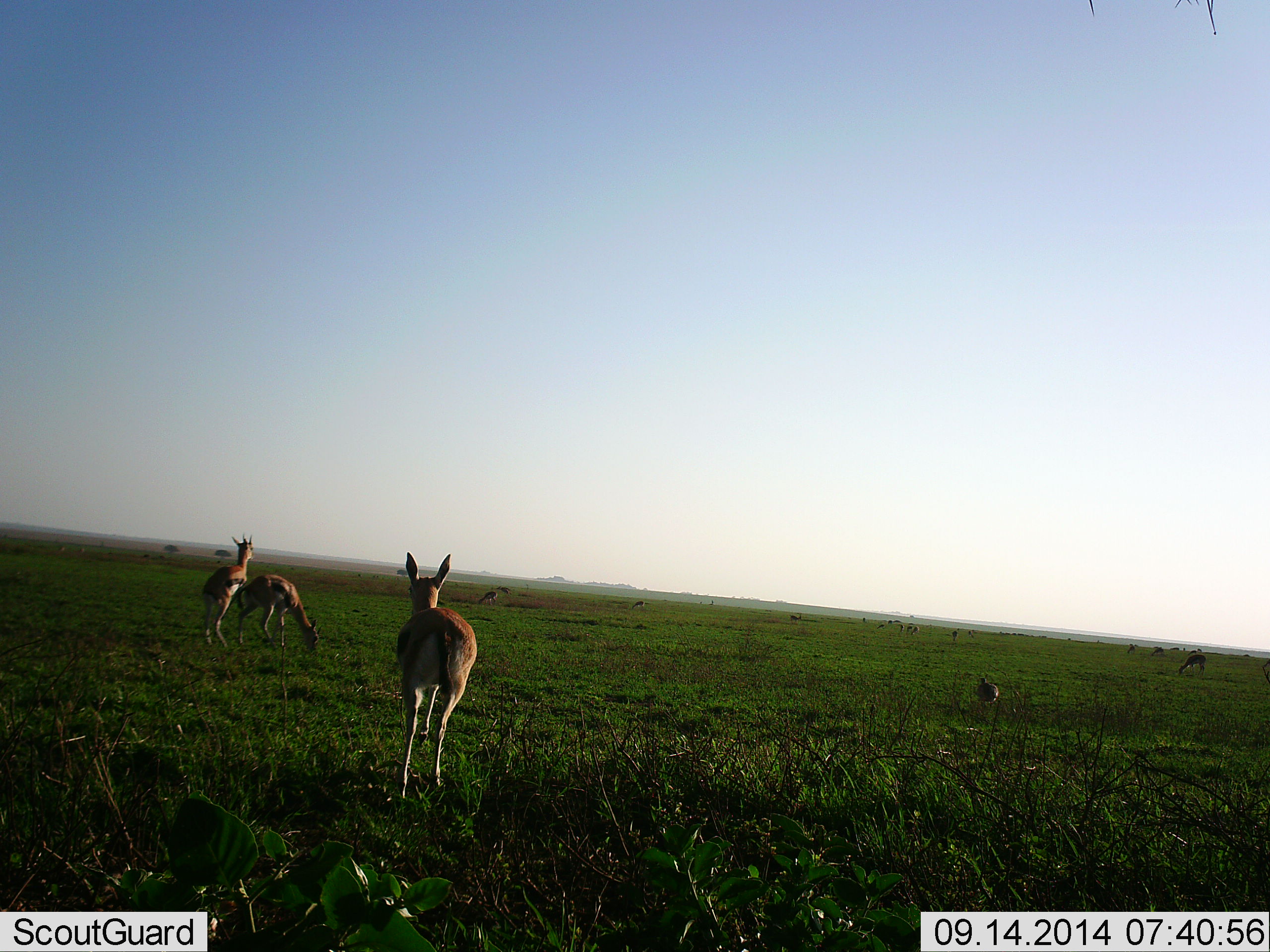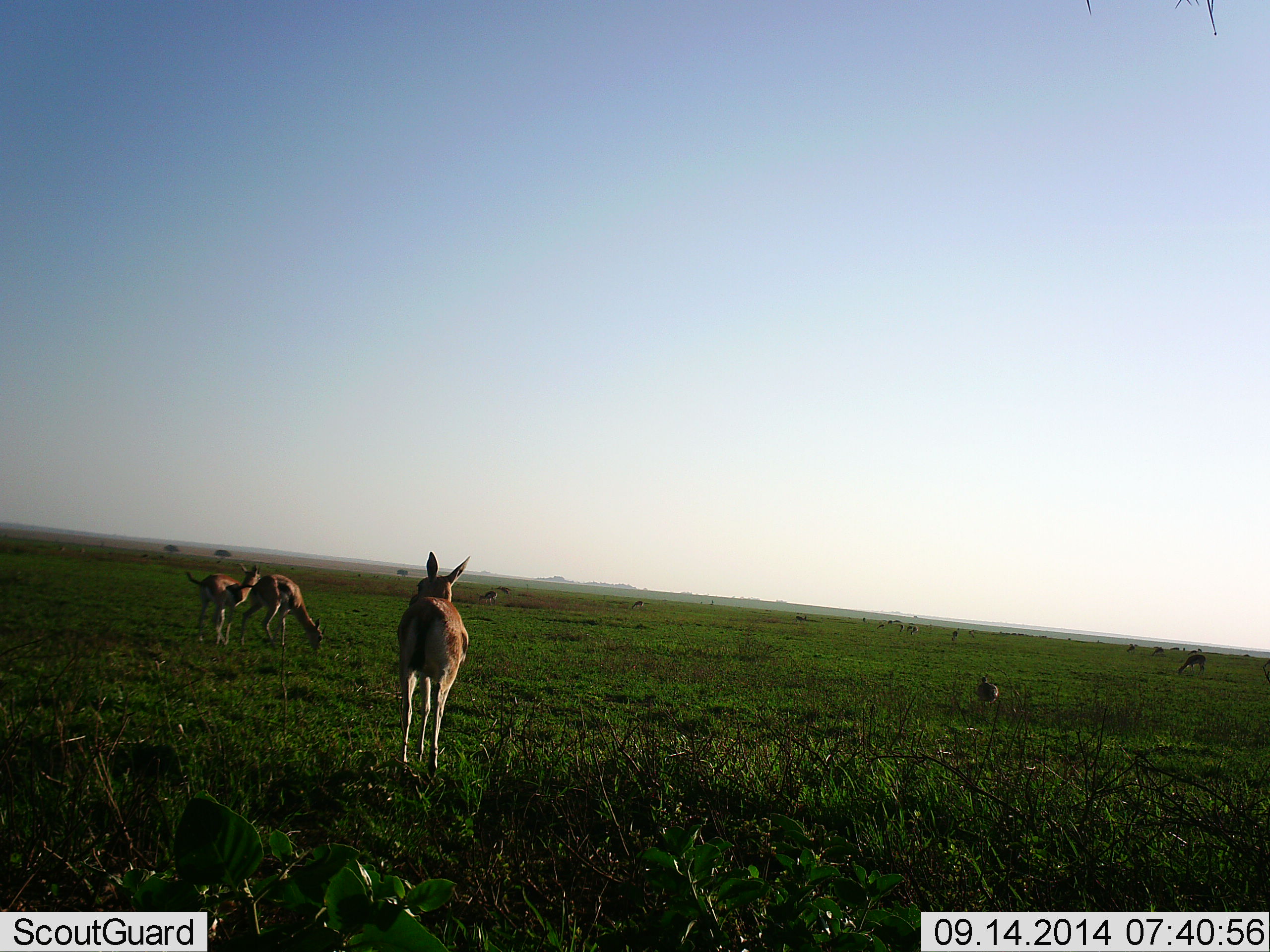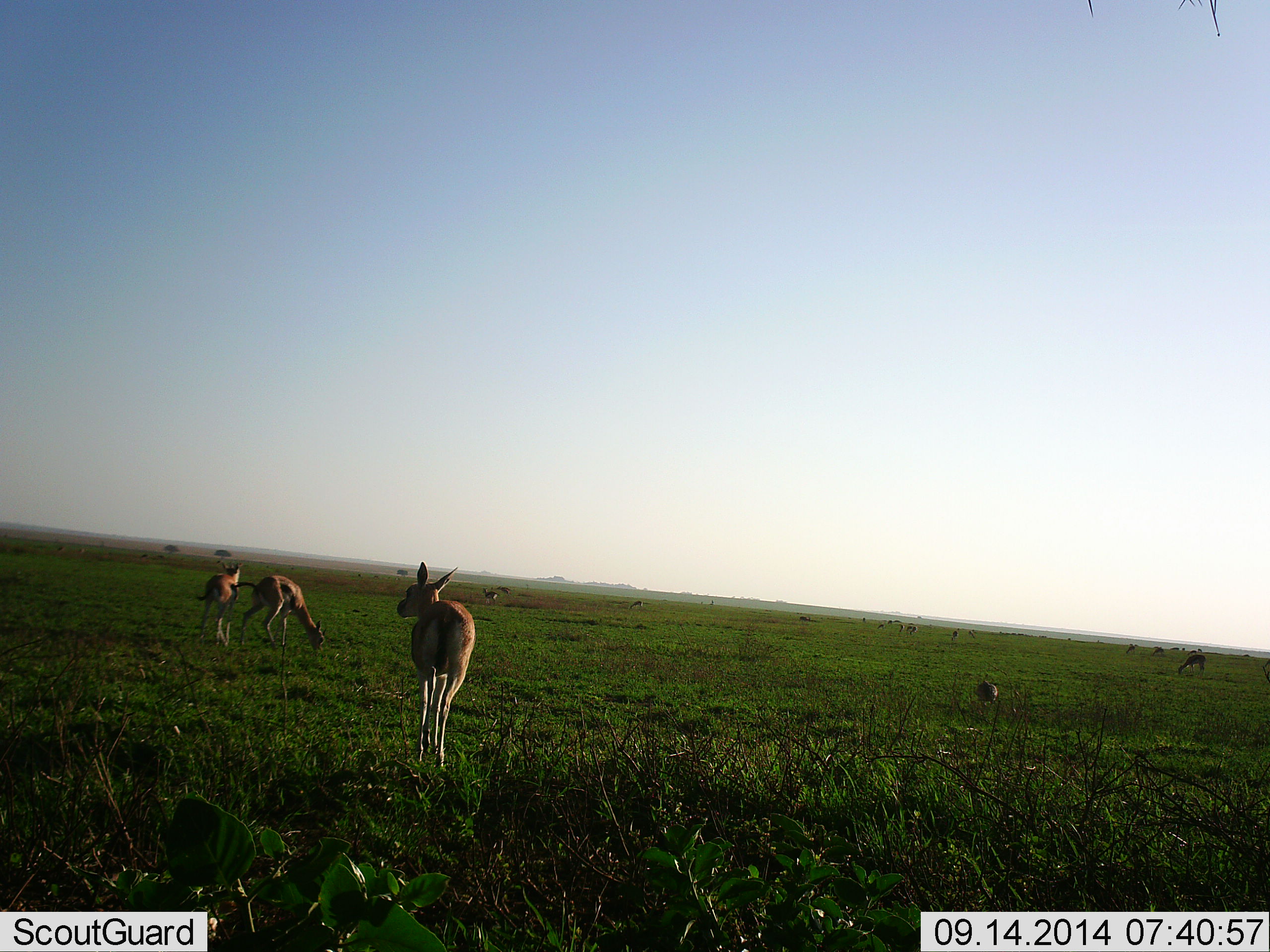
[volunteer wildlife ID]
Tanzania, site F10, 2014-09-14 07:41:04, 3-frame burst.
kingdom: Animalia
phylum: Chordata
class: Mammalia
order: Artiodactyla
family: Bovidae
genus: Eudorcas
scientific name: Eudorcas thomsonii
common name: thomson's gazelle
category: gazellethomsons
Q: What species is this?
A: Gazellethomsons (thomson's gazelle) (Eudorcas thomsonii).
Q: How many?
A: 10.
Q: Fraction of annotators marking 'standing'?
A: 62%.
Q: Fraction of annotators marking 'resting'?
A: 0%.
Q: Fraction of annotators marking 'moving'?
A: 38%.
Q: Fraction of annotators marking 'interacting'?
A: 69%.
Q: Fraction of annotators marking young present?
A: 12%.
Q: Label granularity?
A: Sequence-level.